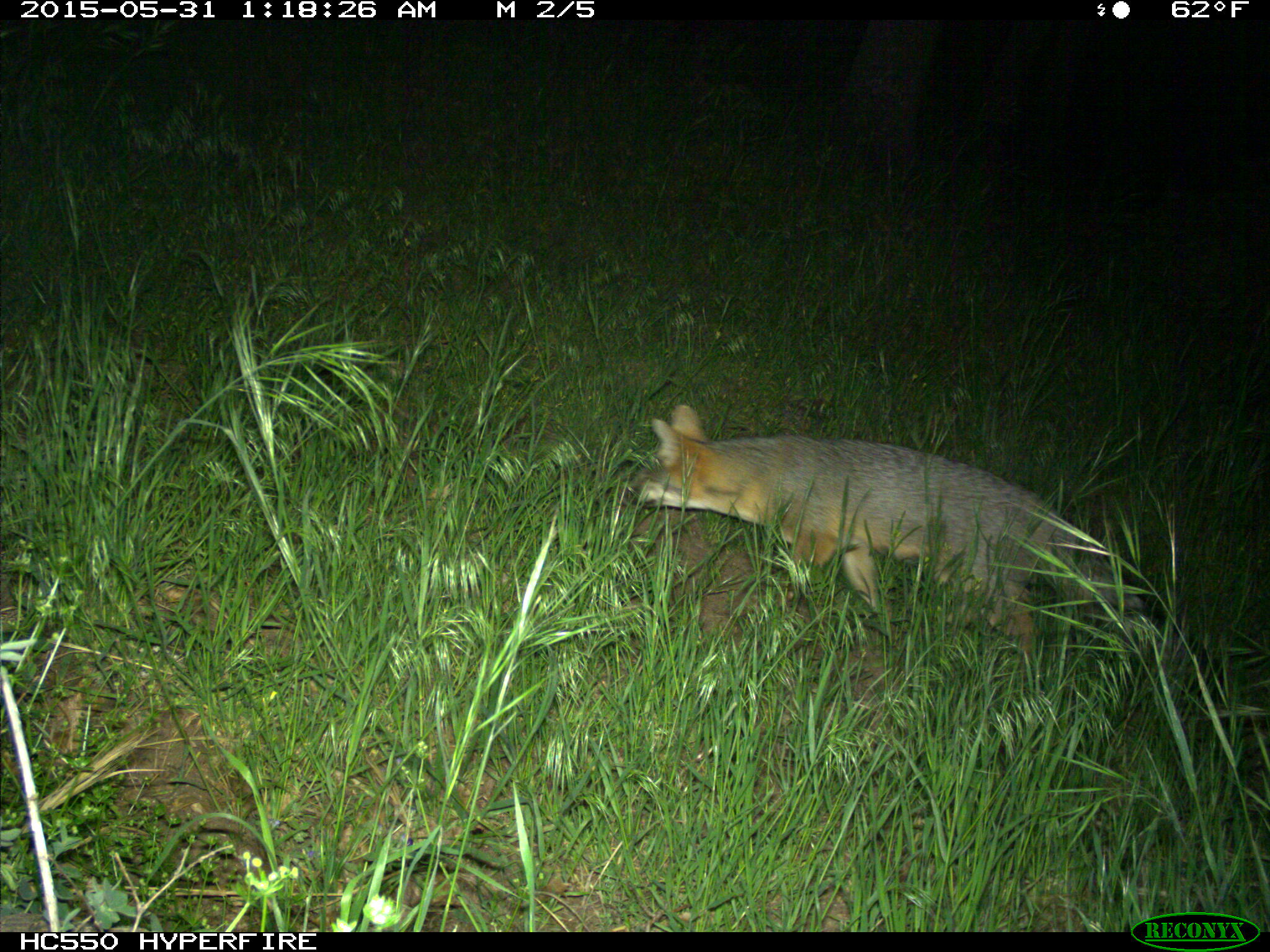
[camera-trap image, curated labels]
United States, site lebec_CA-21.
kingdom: Animalia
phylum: Chordata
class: Mammalia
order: Carnivora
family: Canidae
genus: Urocyon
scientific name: Urocyon cinereoargenteus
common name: gray fox